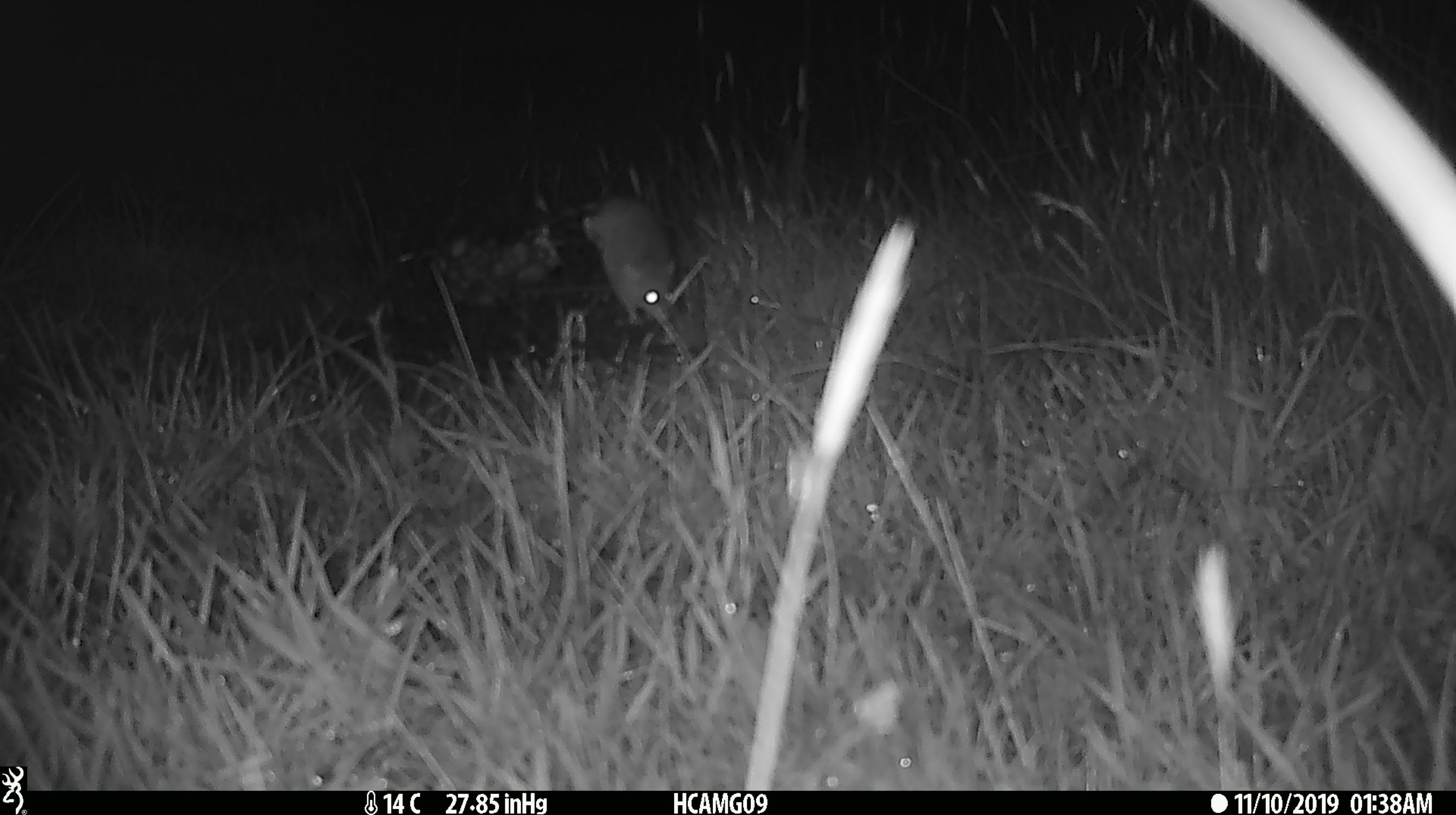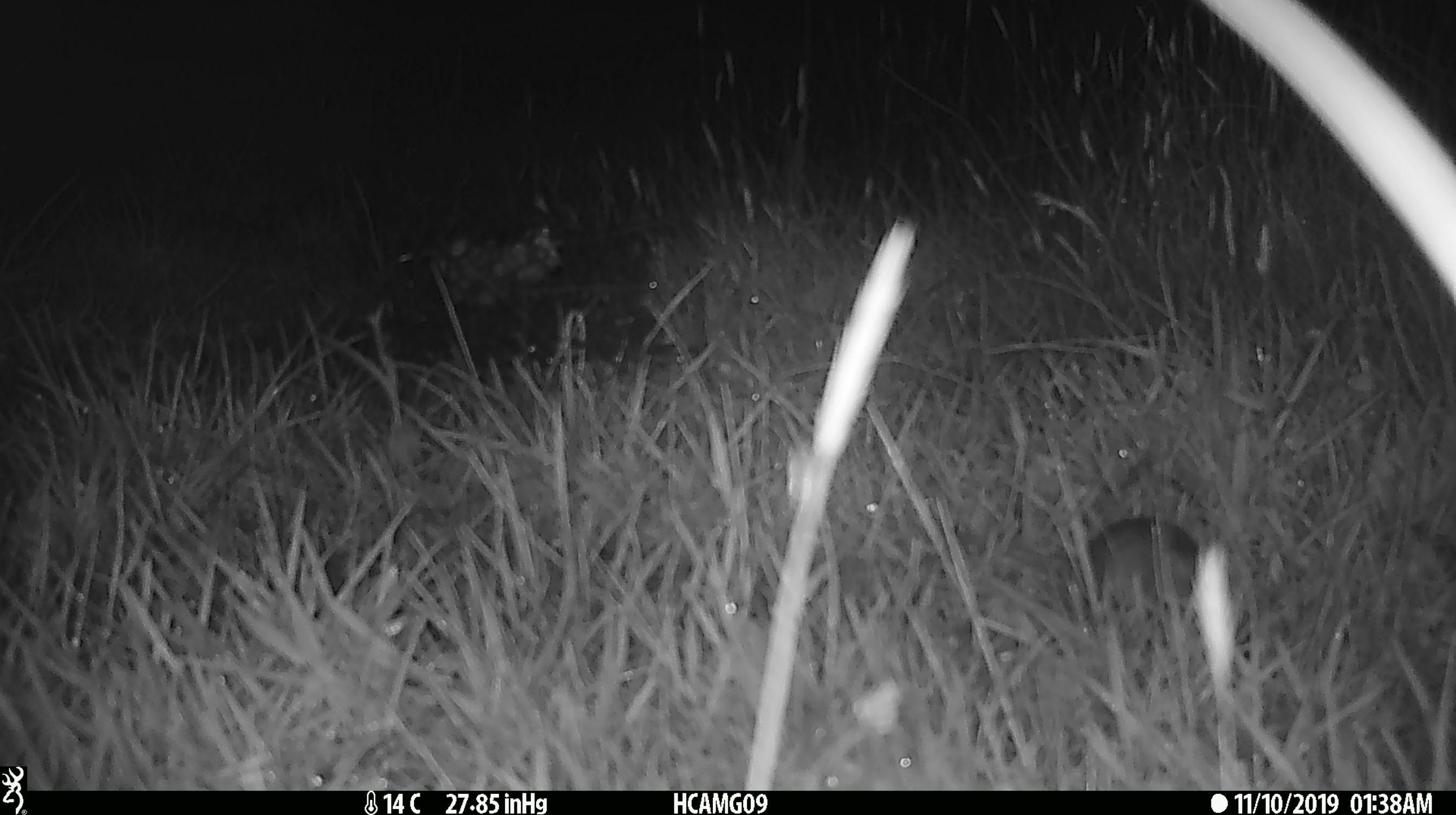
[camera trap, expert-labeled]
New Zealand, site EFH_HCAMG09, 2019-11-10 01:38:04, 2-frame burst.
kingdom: Animalia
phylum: Chordata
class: Mammalia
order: Rodentia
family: Muridae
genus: Mus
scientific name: Mus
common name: mouse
Mouse (Mus).